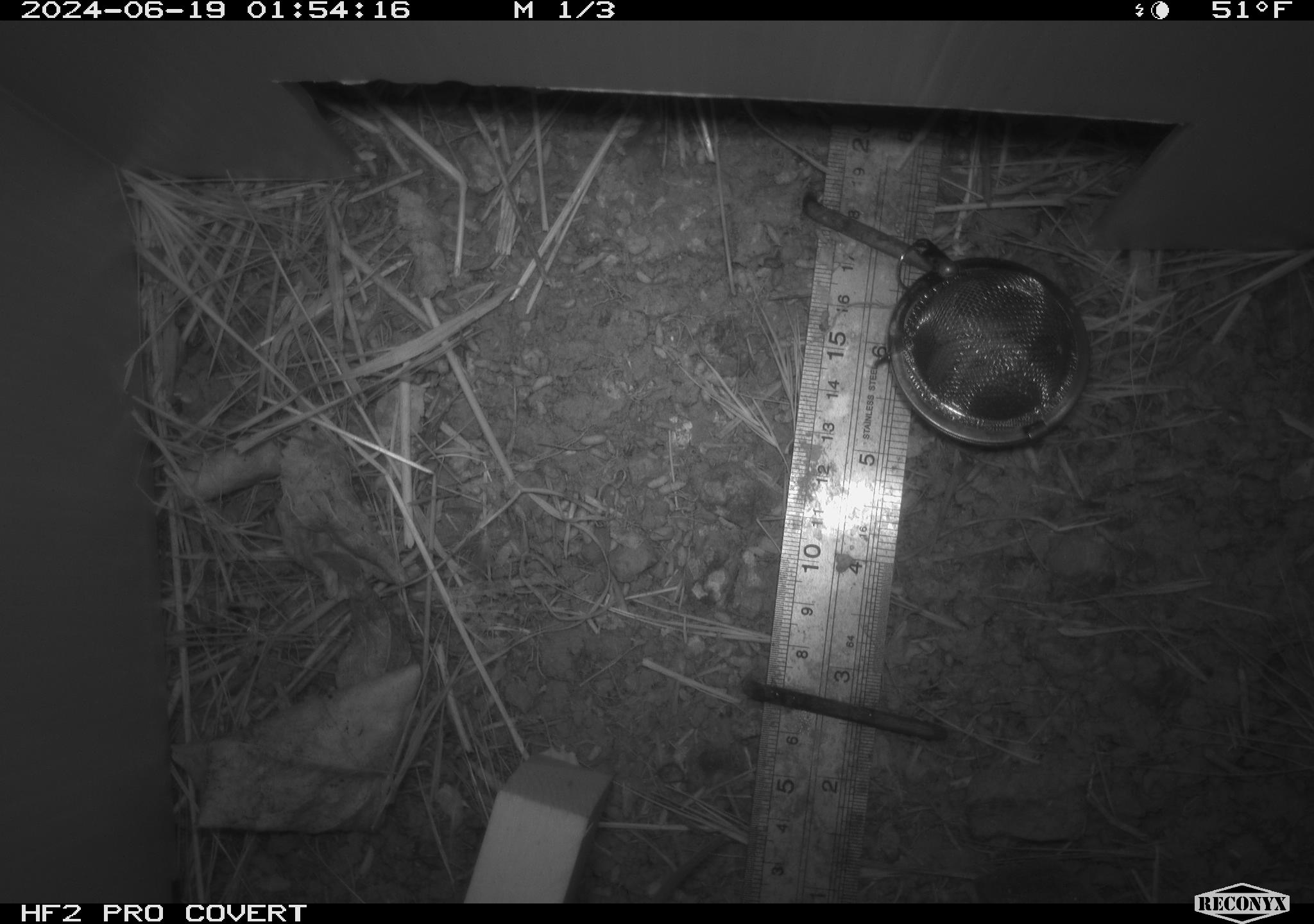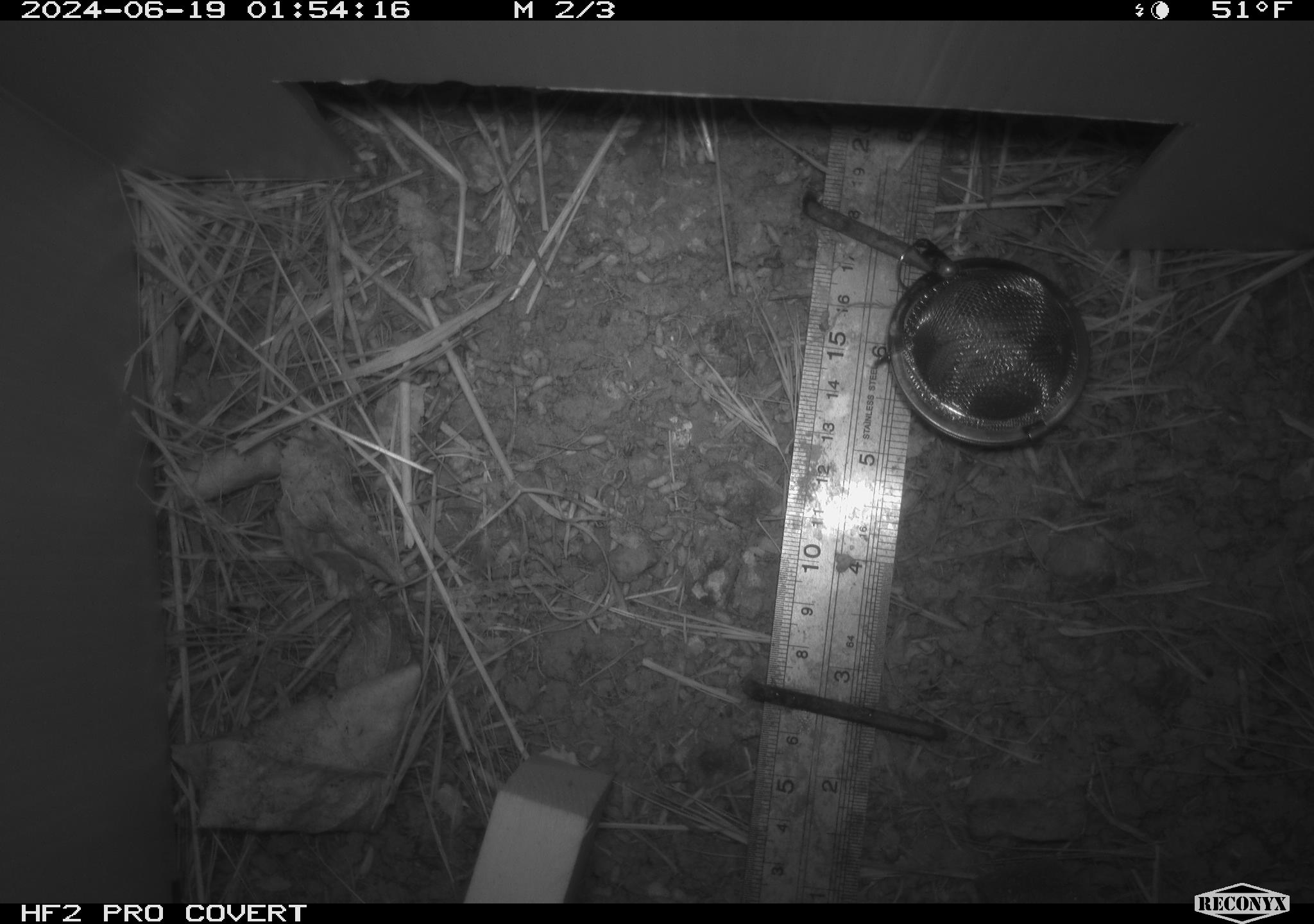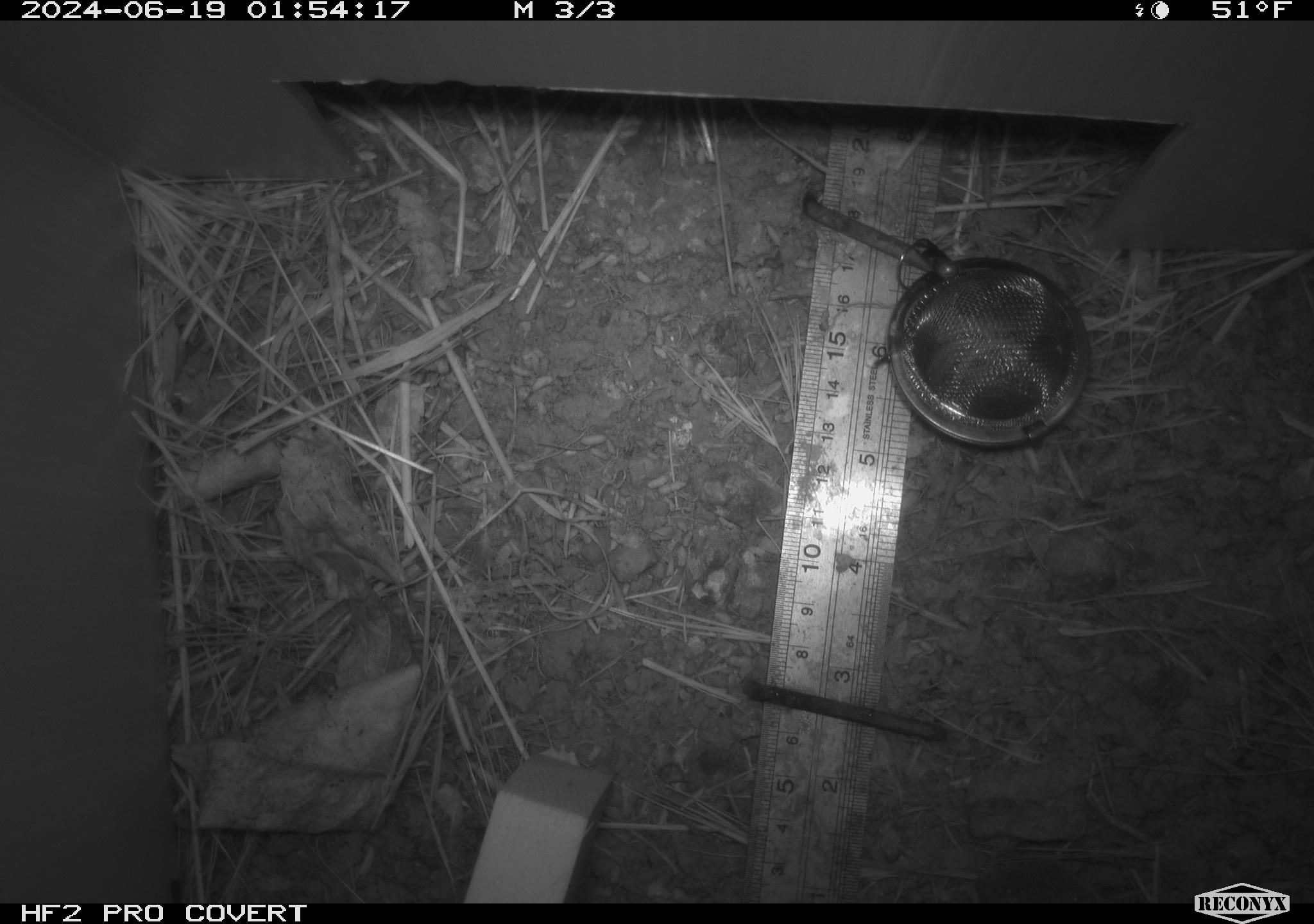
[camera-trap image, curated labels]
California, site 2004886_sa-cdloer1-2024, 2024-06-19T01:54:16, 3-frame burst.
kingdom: Animalia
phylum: Chordata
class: Mammalia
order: Rodentia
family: Cricetidae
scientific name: Arvicolinae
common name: voles, lemmings, and muskrats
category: arvicolinae subfamily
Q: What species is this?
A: Arvicolinae subfamily (voles, lemmings, and muskrats) (Arvicolinae).